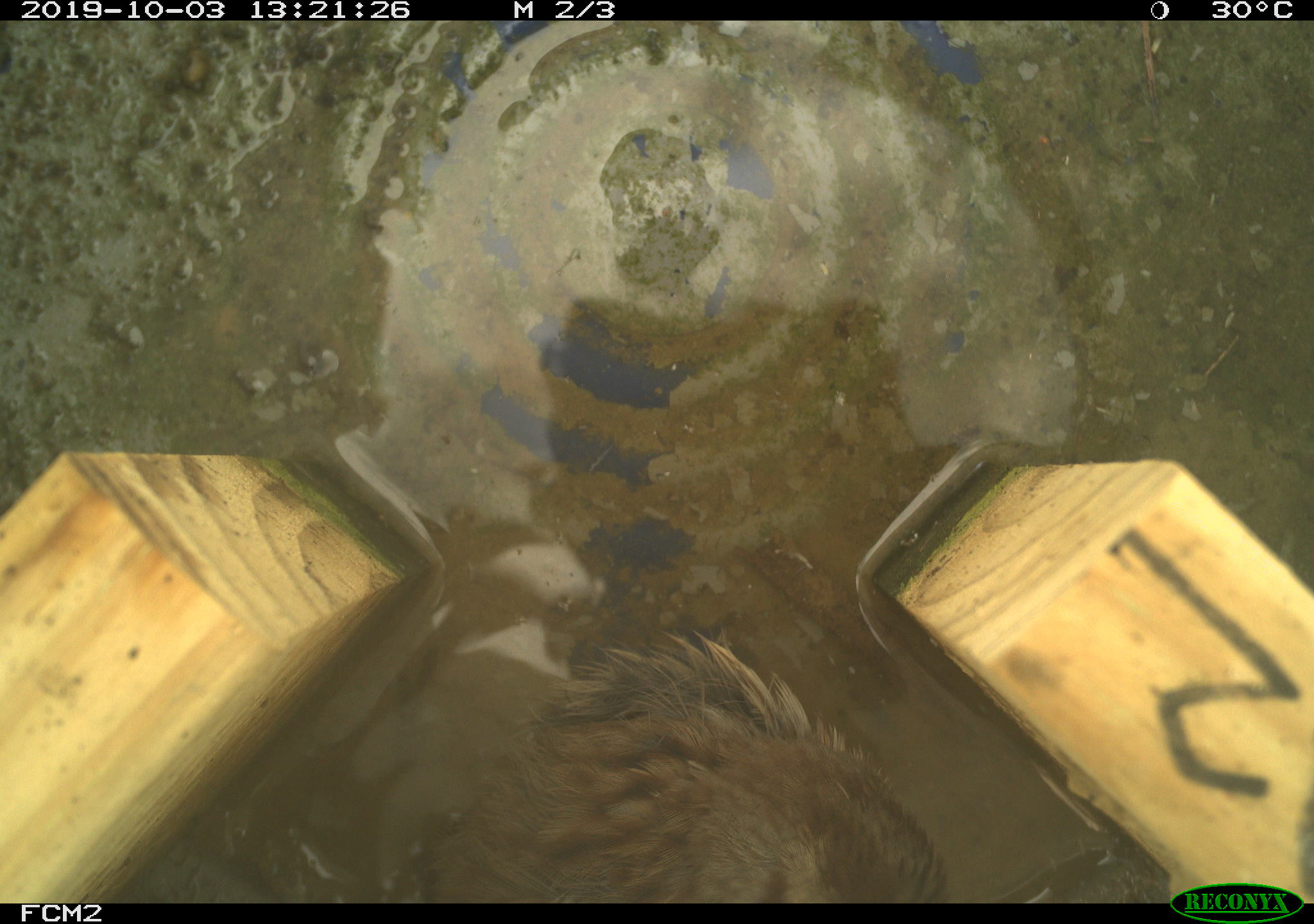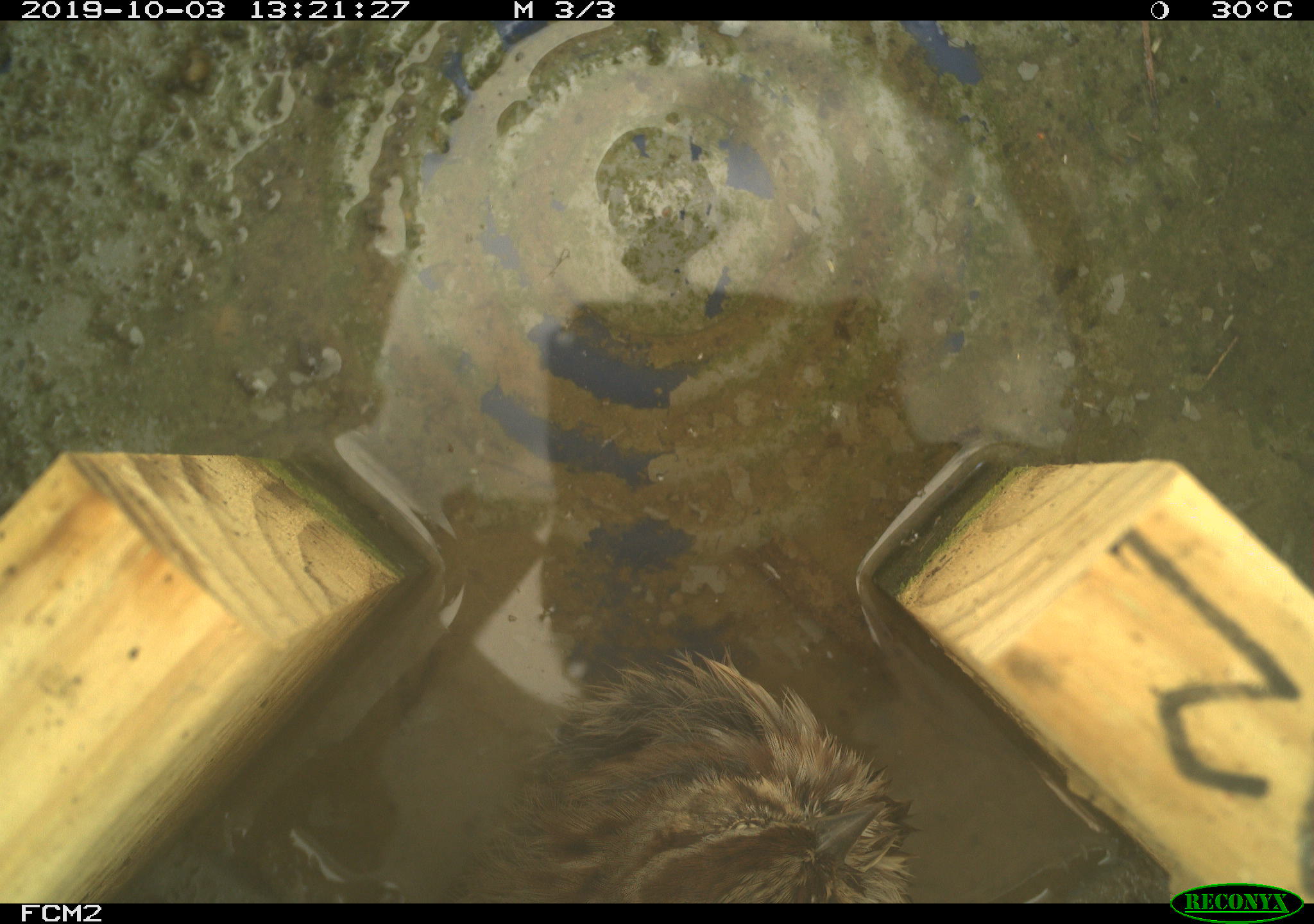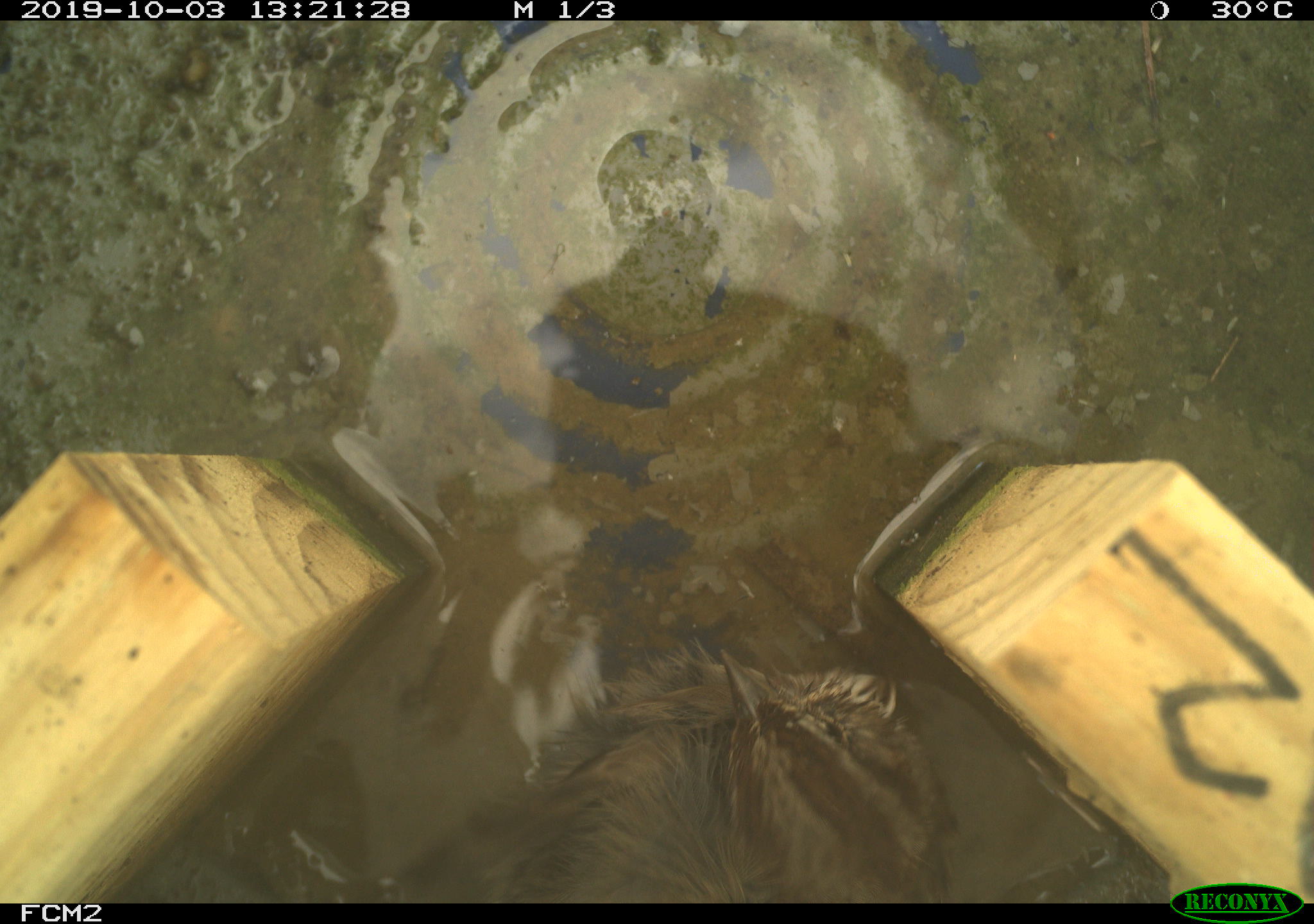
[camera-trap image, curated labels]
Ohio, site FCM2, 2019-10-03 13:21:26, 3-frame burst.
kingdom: Animalia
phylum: Chordata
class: Aves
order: Passeriformes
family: Passerellidae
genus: Melospiza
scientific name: Melospiza melodia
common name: song sparrow